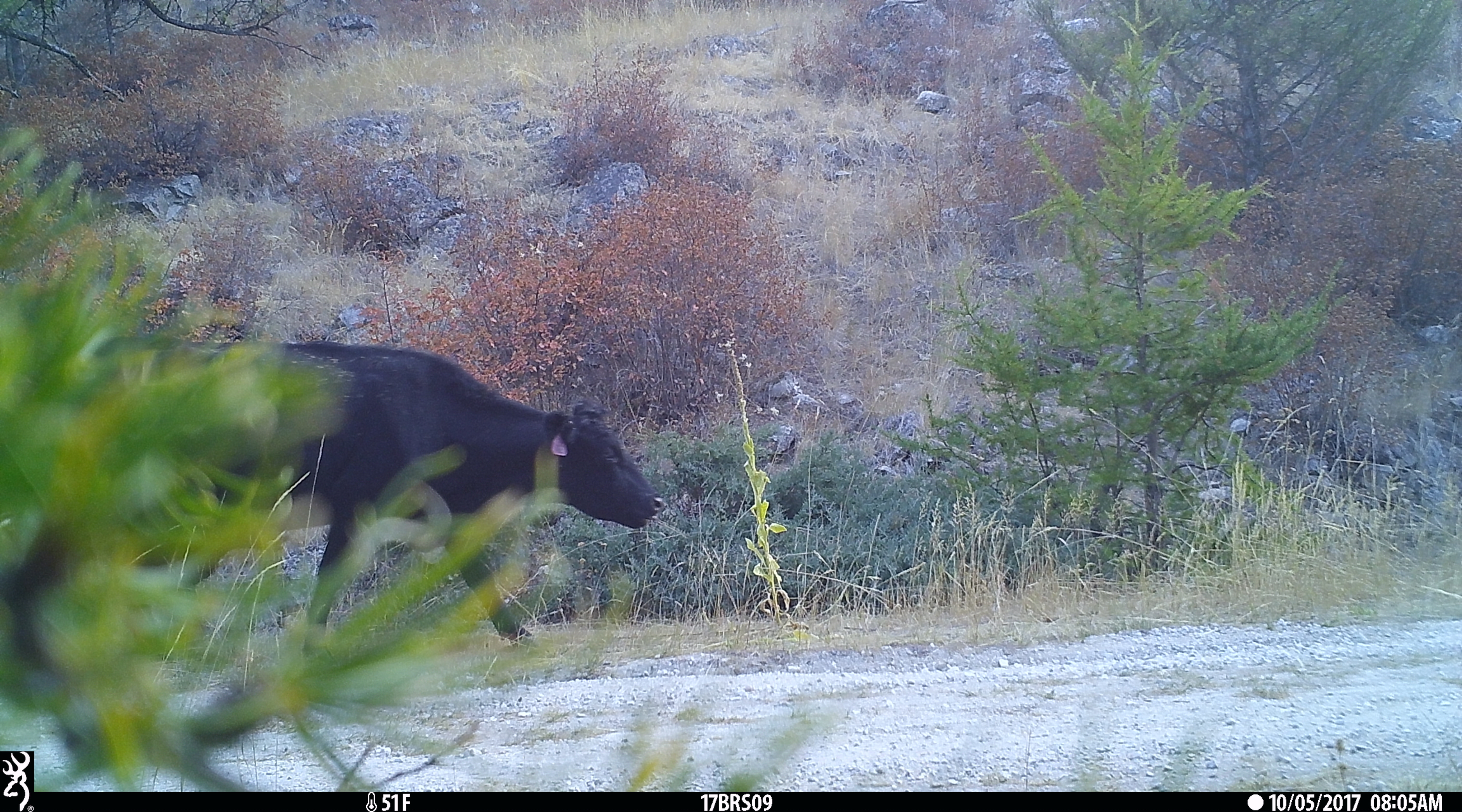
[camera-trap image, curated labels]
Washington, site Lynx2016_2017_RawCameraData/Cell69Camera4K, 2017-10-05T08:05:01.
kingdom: Animalia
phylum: Chordata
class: Mammalia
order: Artiodactyla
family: Bovidae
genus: Bos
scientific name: Bos taurus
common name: domestic cattle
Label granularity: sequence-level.